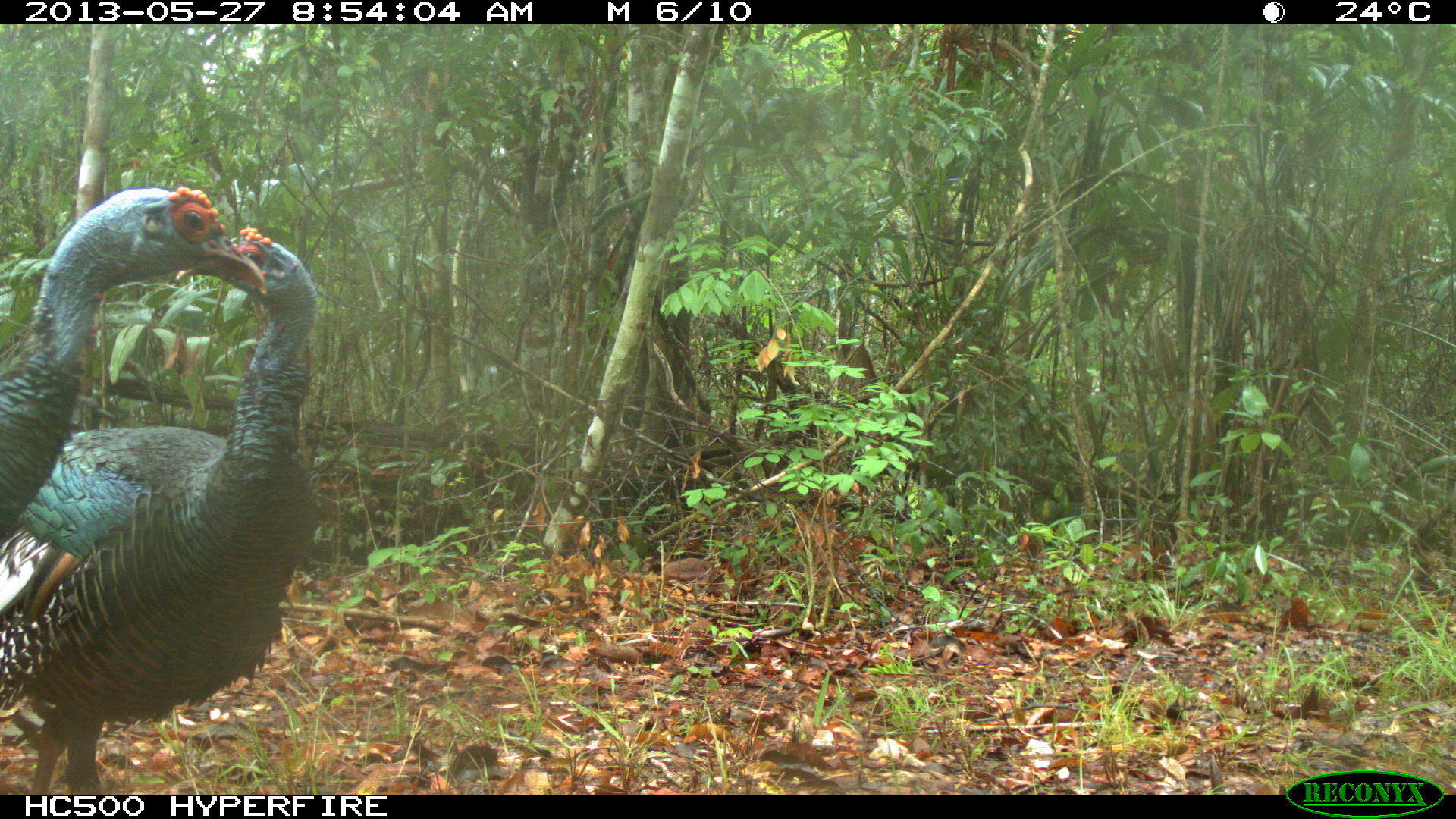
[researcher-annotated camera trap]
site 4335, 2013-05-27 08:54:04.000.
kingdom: Animalia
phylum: Chordata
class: Aves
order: Galliformes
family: Phasianidae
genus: Meleagris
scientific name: Meleagris ocellata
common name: ocellated turkey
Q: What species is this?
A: Meleagris ocellata (ocellated turkey).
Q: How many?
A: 2.